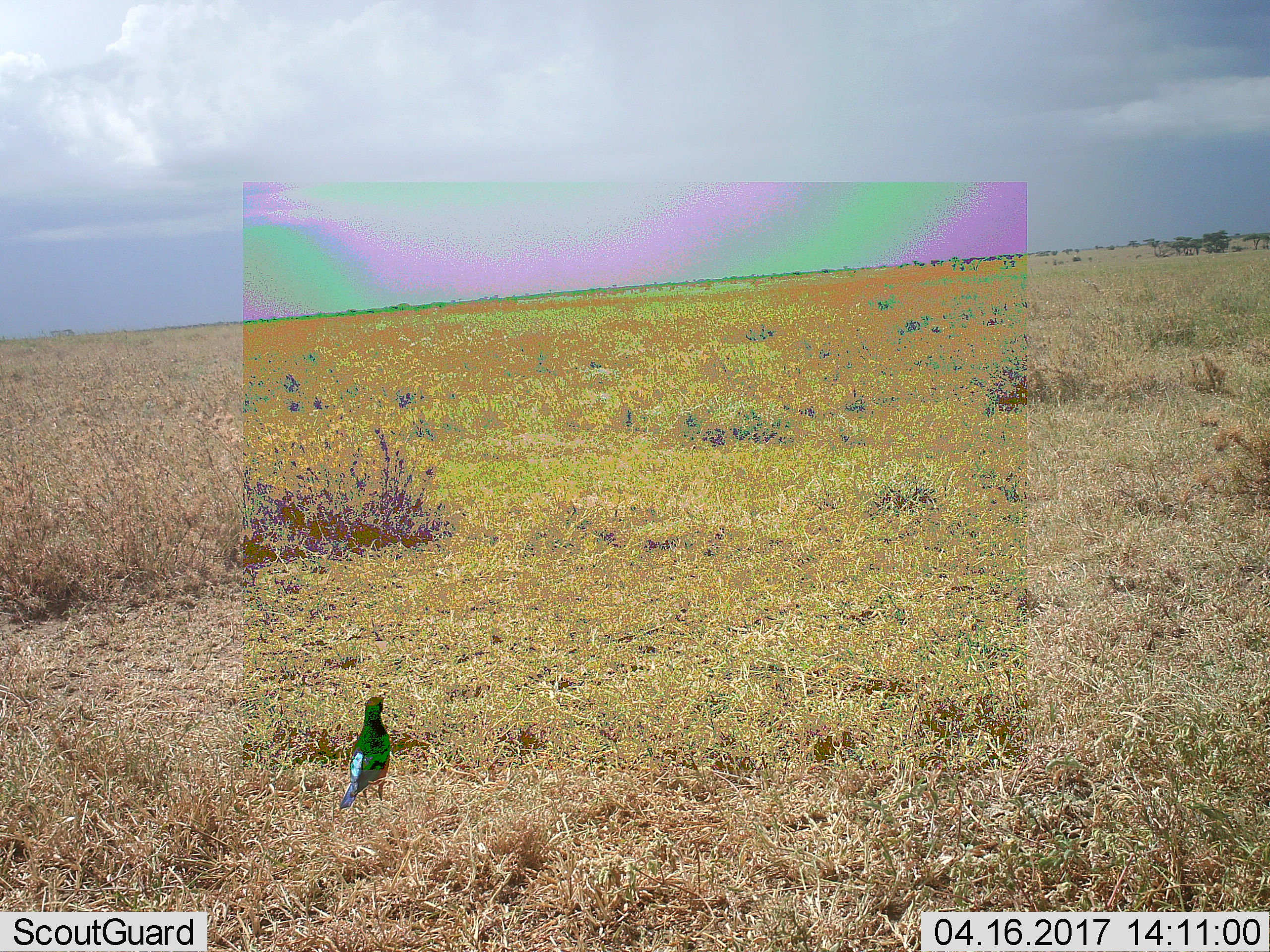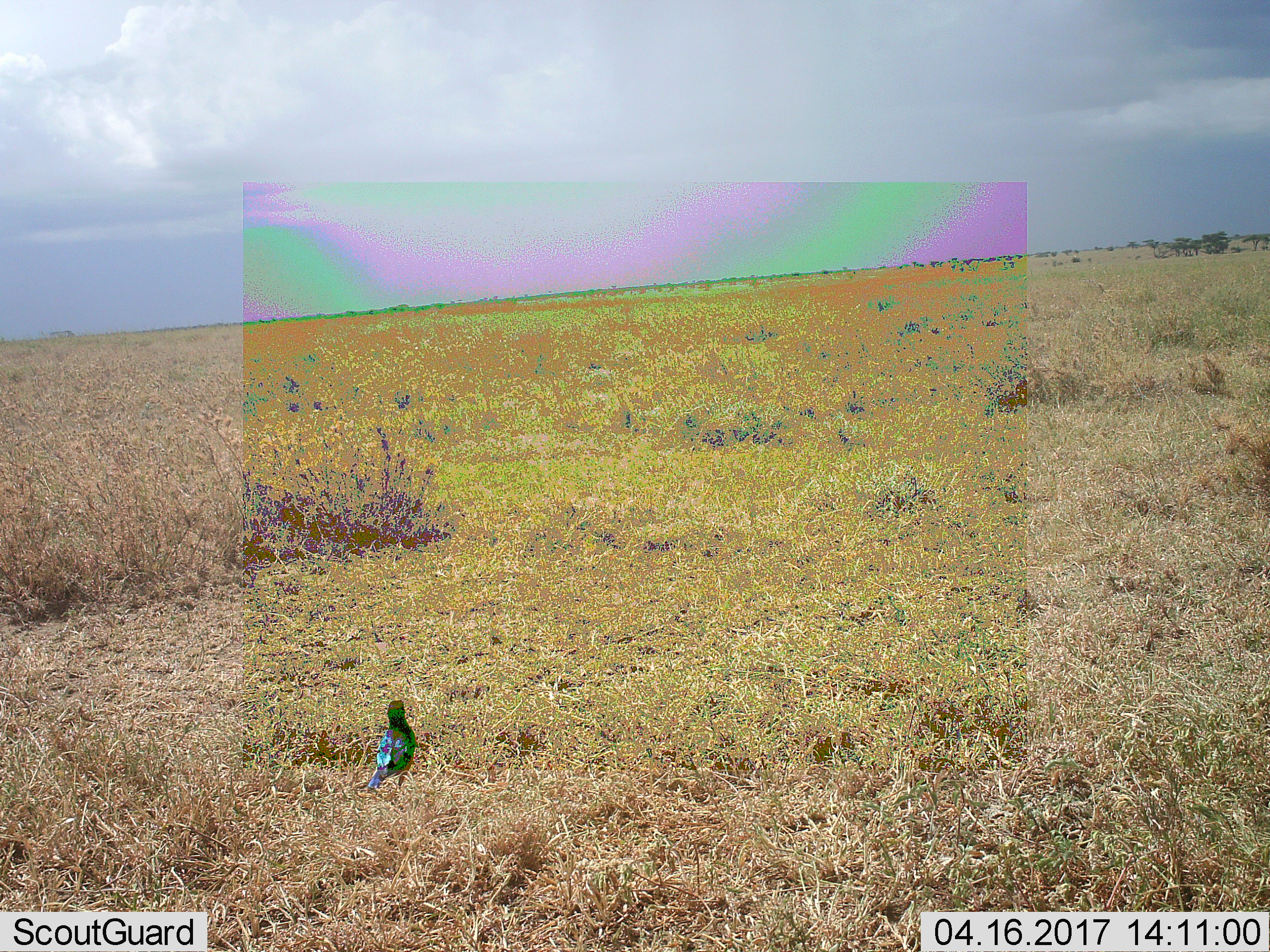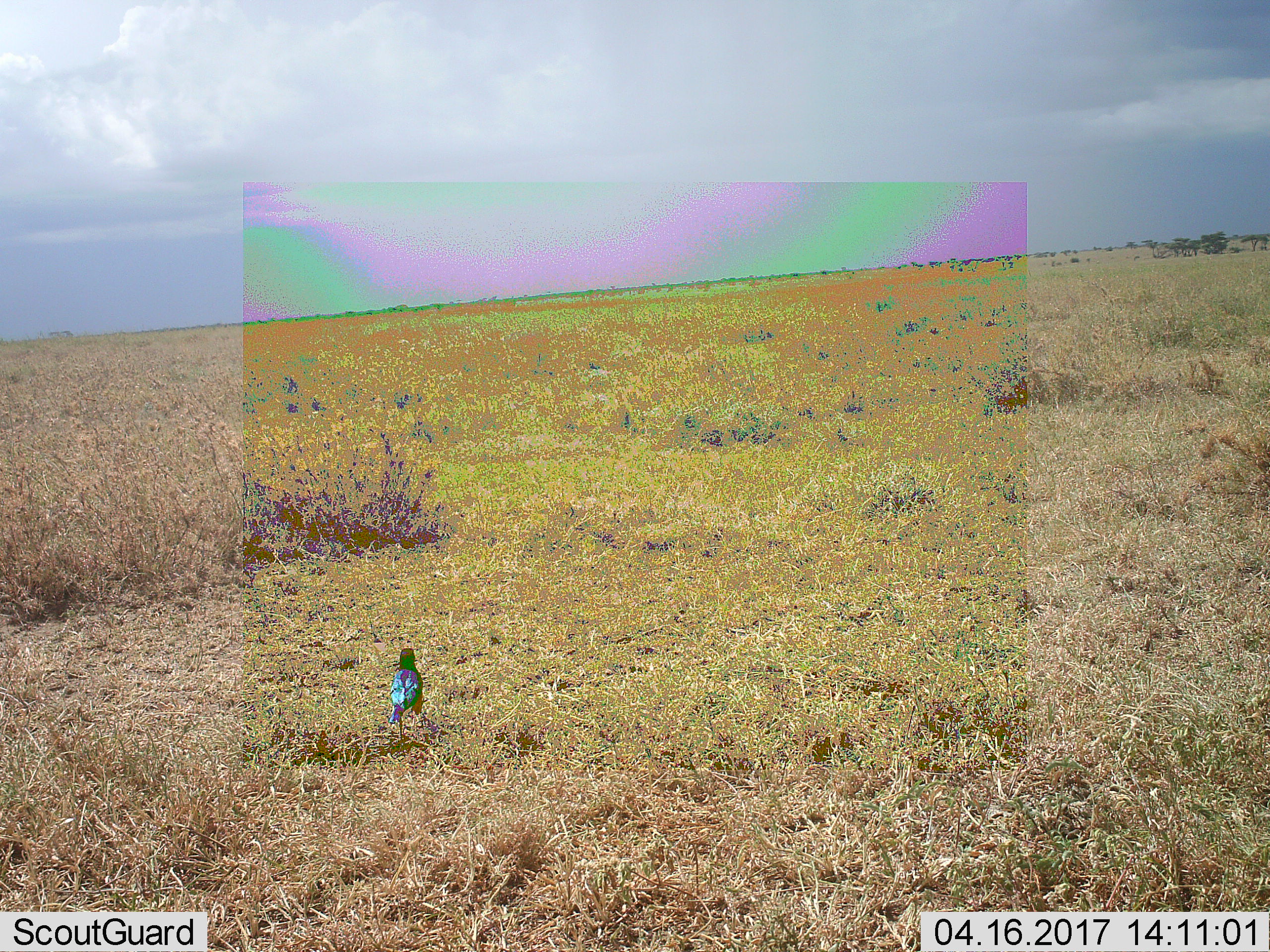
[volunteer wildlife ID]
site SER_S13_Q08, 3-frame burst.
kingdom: Animalia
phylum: Chordata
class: Aves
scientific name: Aves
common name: bird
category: birdother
Birdother (bird) (Aves), count 1. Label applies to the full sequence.